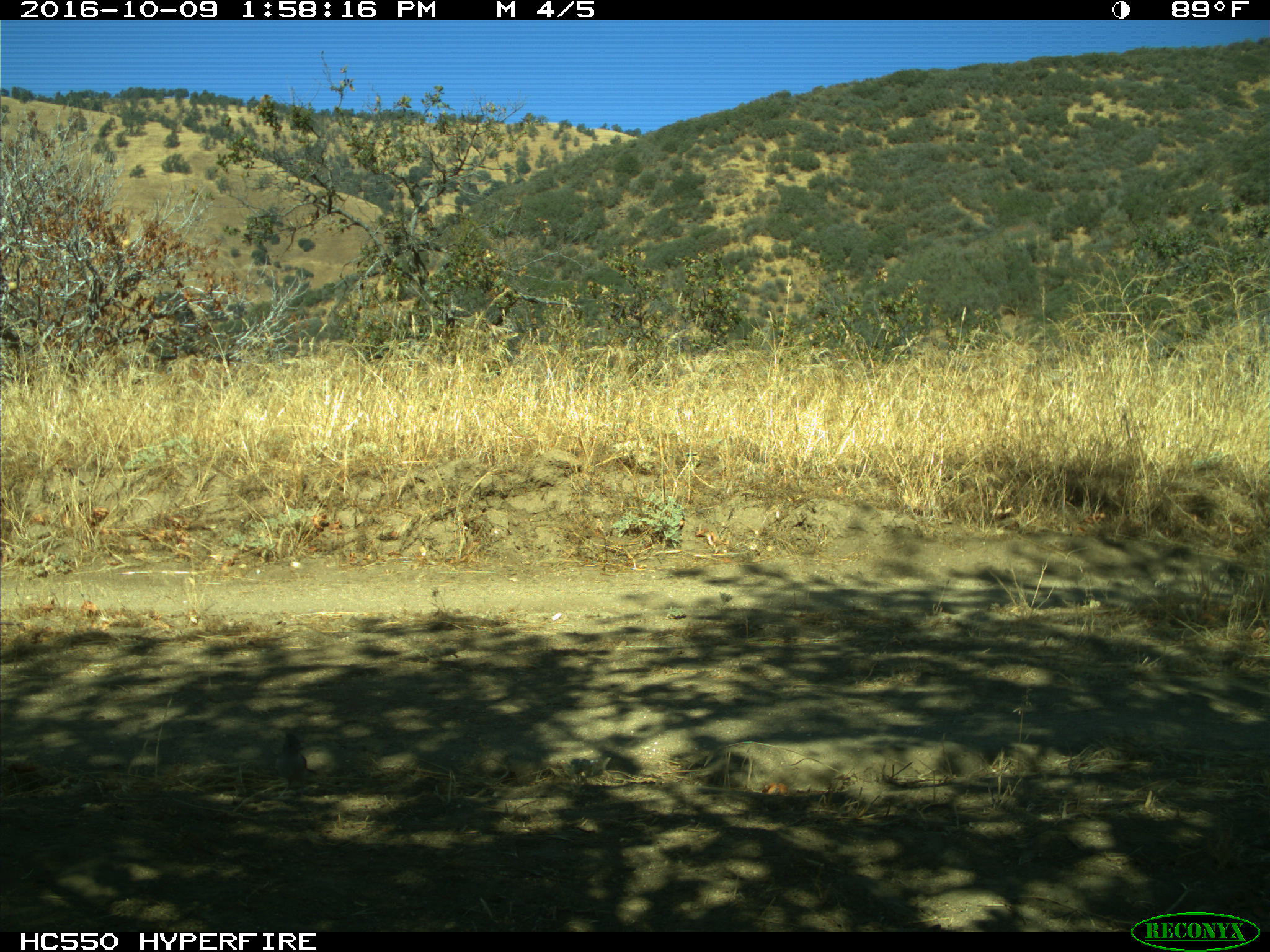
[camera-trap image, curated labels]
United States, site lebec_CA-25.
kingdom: Animalia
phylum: Chordata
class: Aves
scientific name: Aves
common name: birds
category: unidentified bird